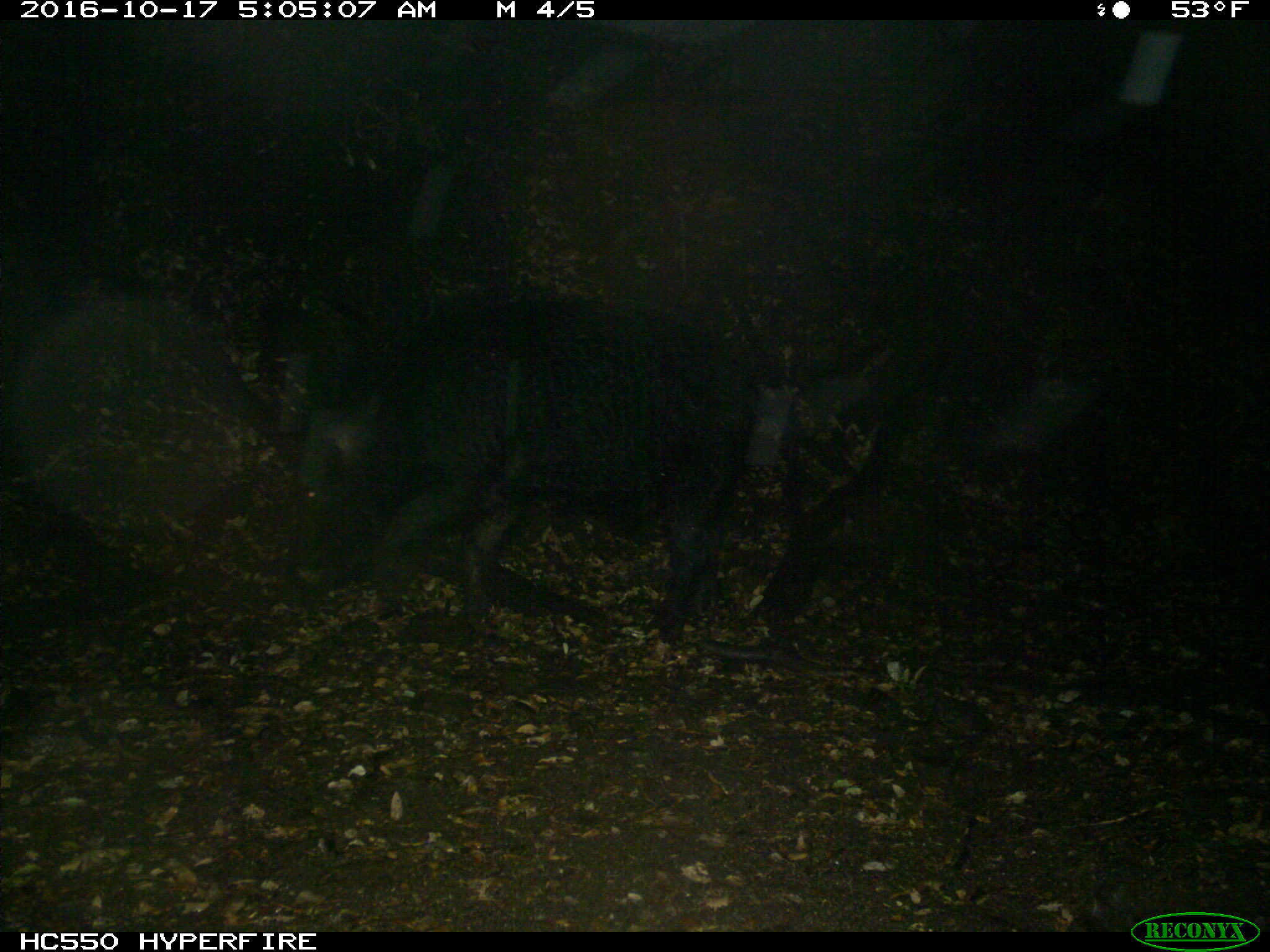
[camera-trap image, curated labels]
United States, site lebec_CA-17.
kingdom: Animalia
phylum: Chordata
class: Mammalia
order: Artiodactyla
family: Suidae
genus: Sus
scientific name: Sus scrofa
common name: wild boar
Sus scrofa (wild boar).